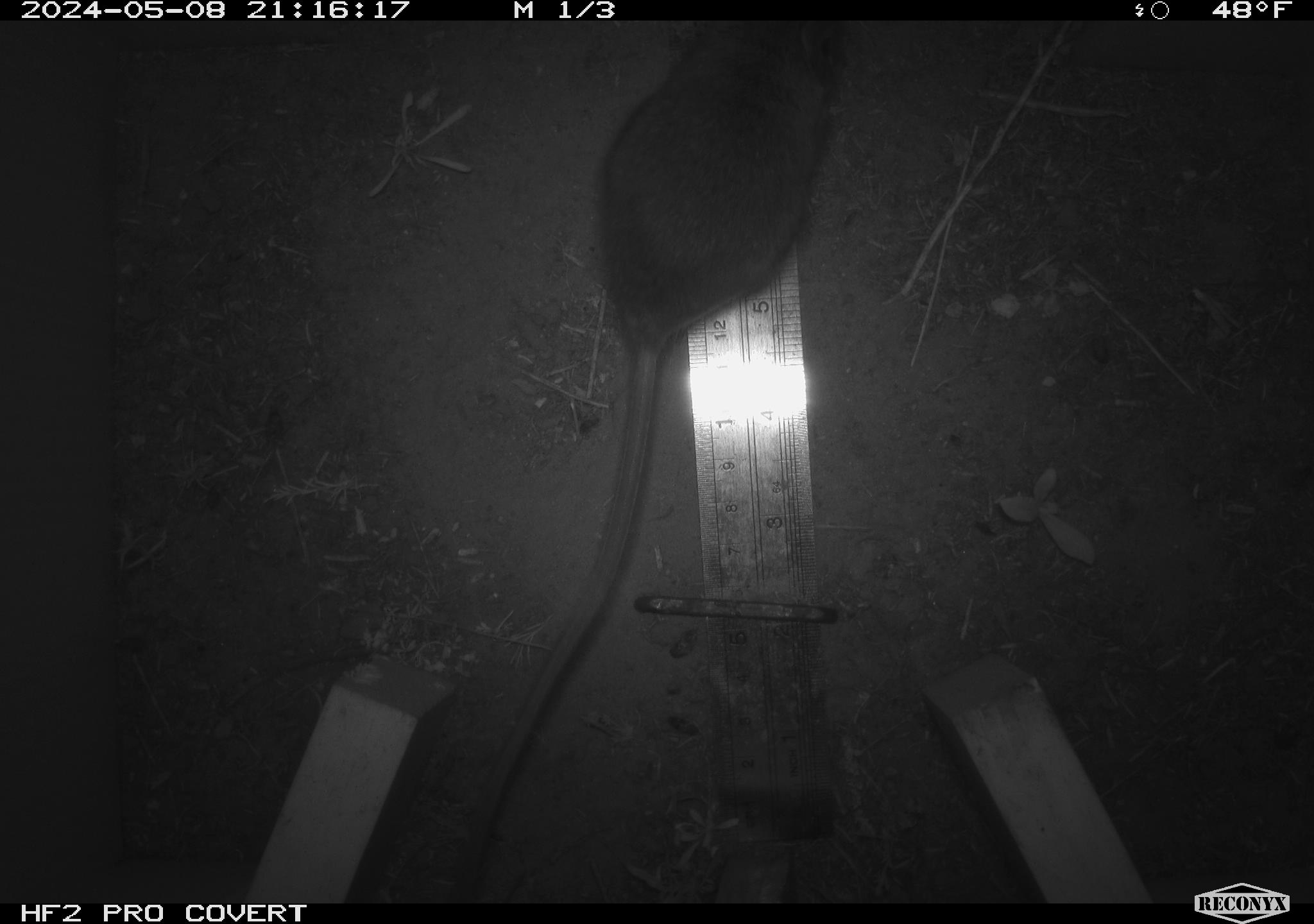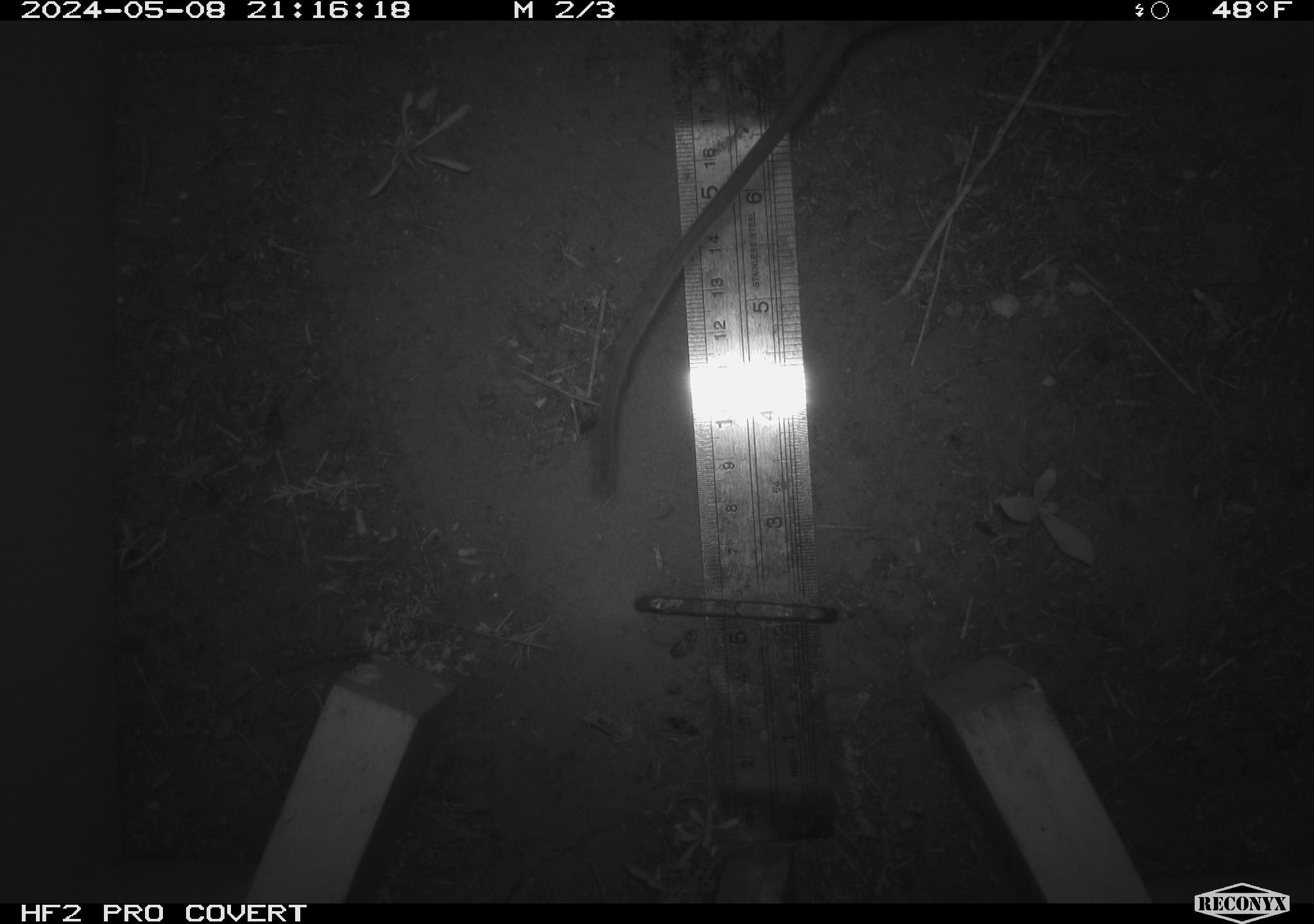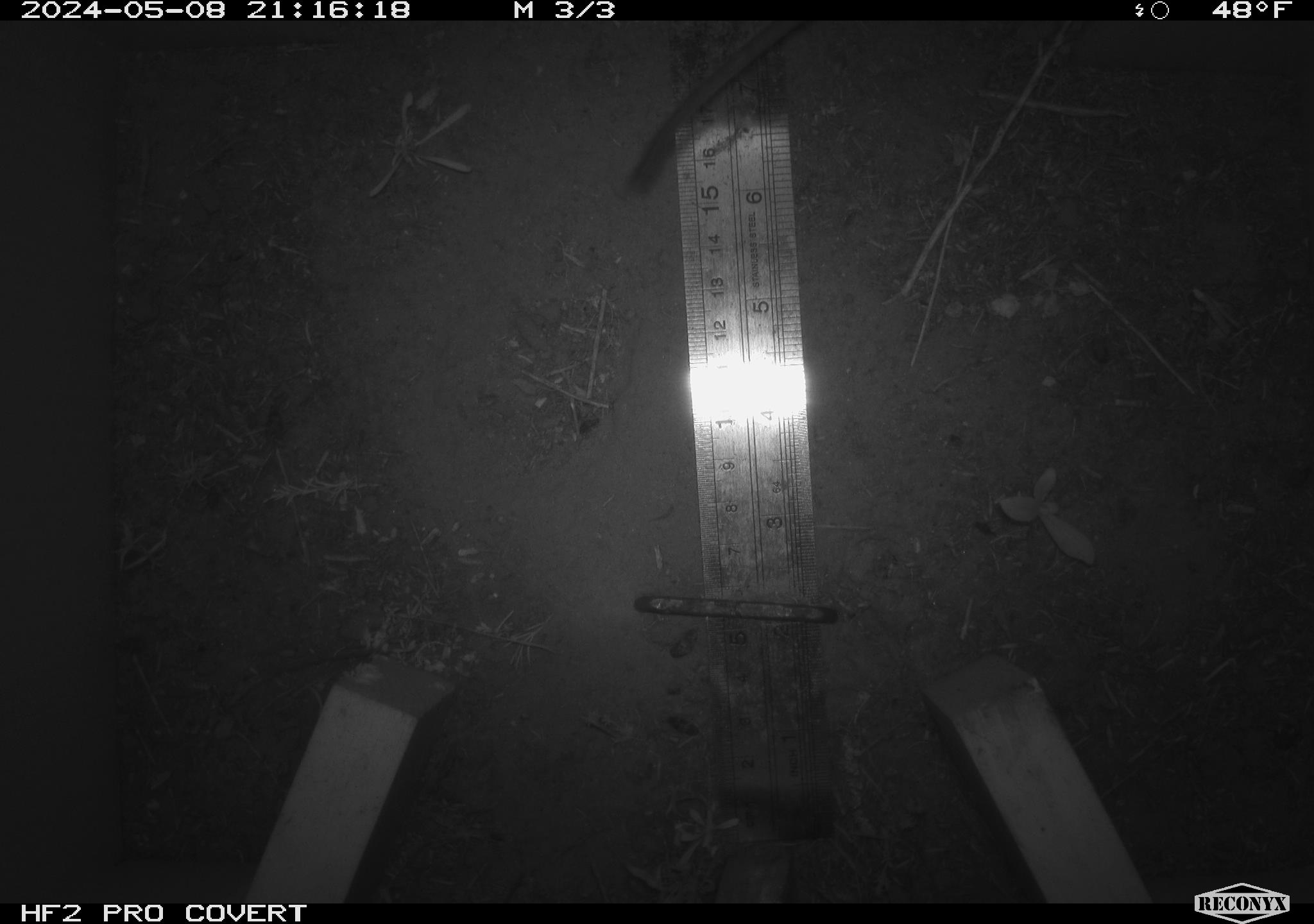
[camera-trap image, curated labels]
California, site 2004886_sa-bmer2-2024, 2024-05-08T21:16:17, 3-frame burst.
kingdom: Animalia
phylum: Chordata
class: Mammalia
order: Rodentia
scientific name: Rodentia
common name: mouse species